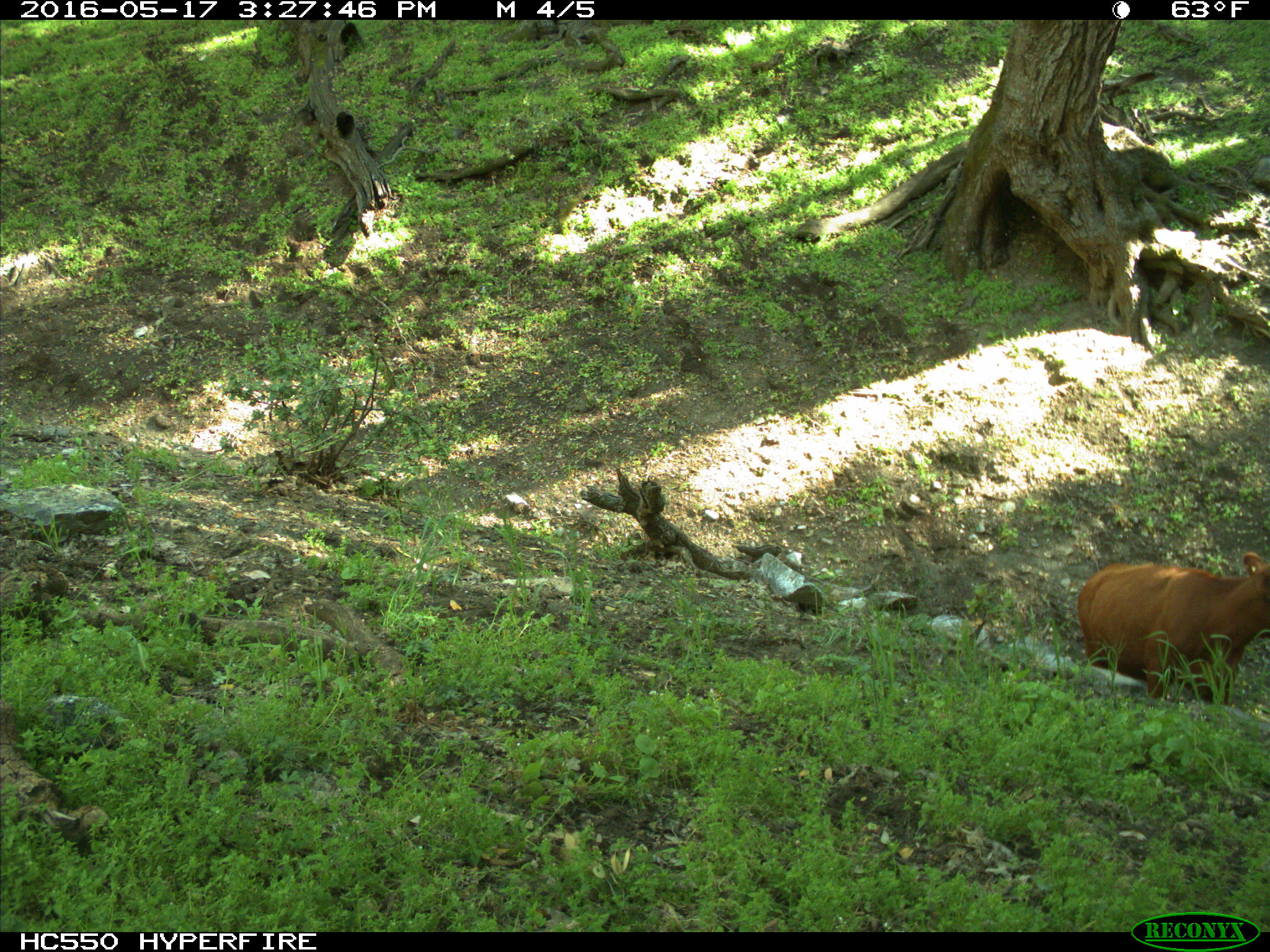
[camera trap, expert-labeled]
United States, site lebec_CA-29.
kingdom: Animalia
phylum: Chordata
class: Mammalia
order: Artiodactyla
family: Bovidae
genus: Bos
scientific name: Bos taurus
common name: domestic cow